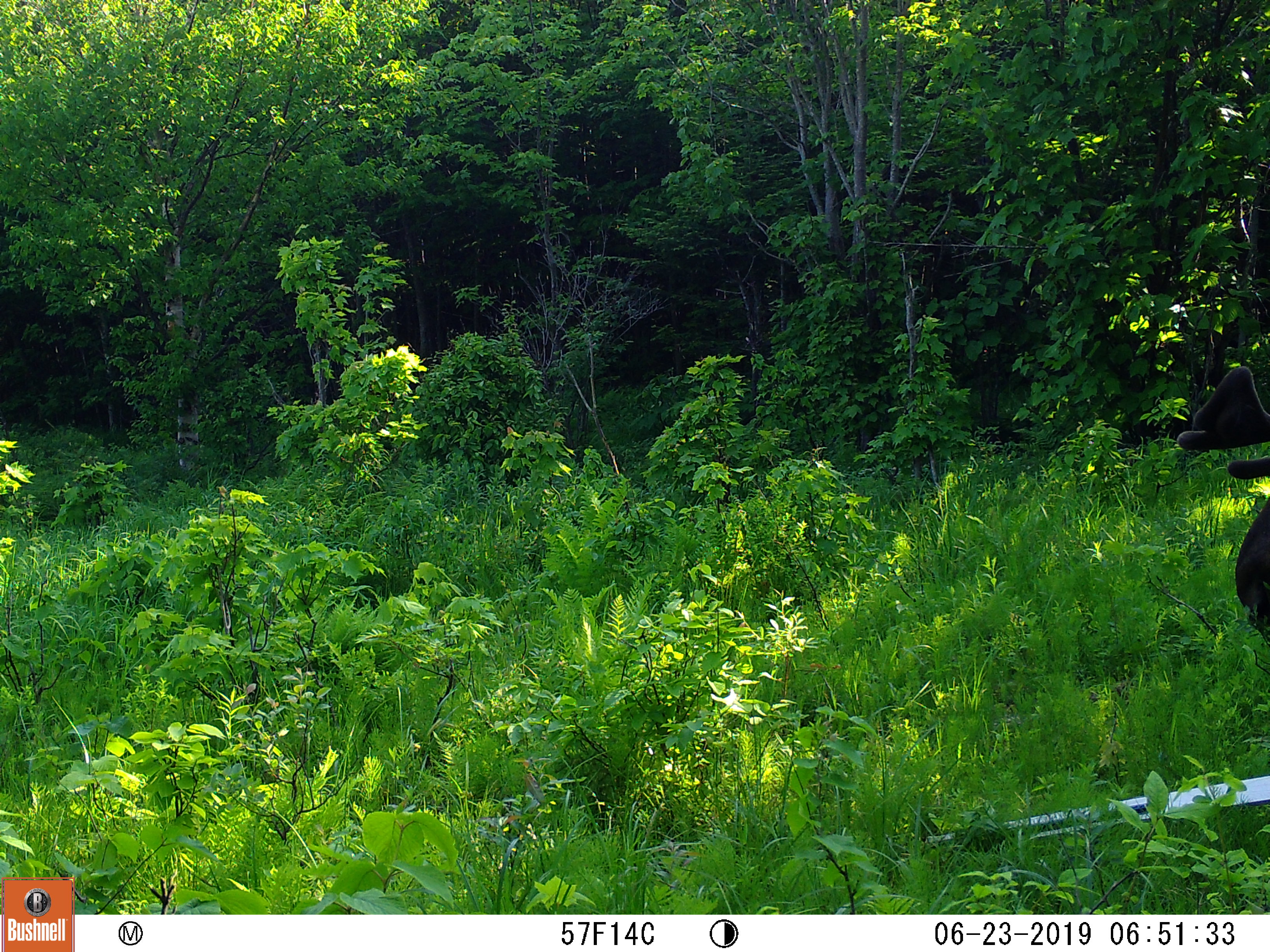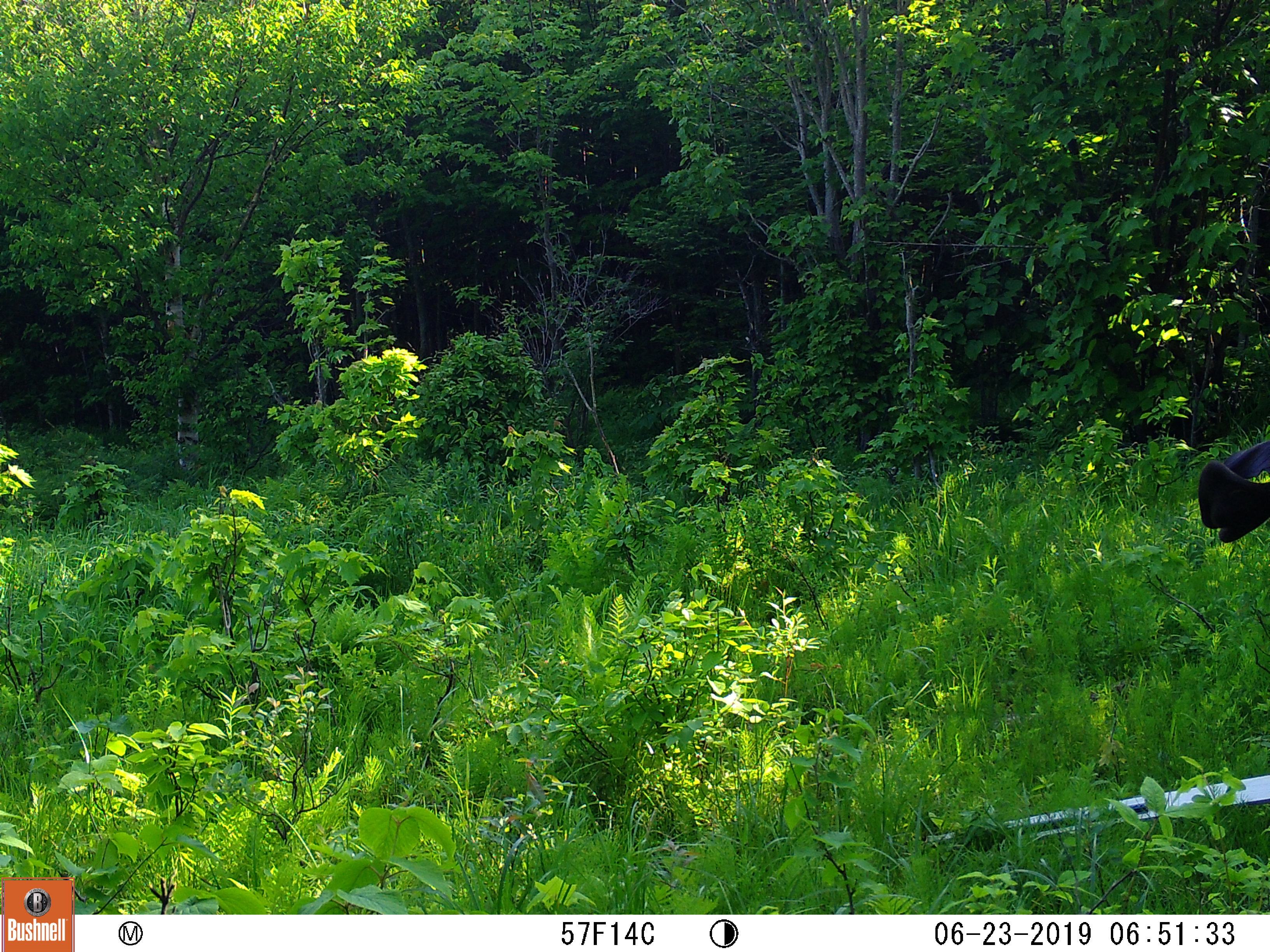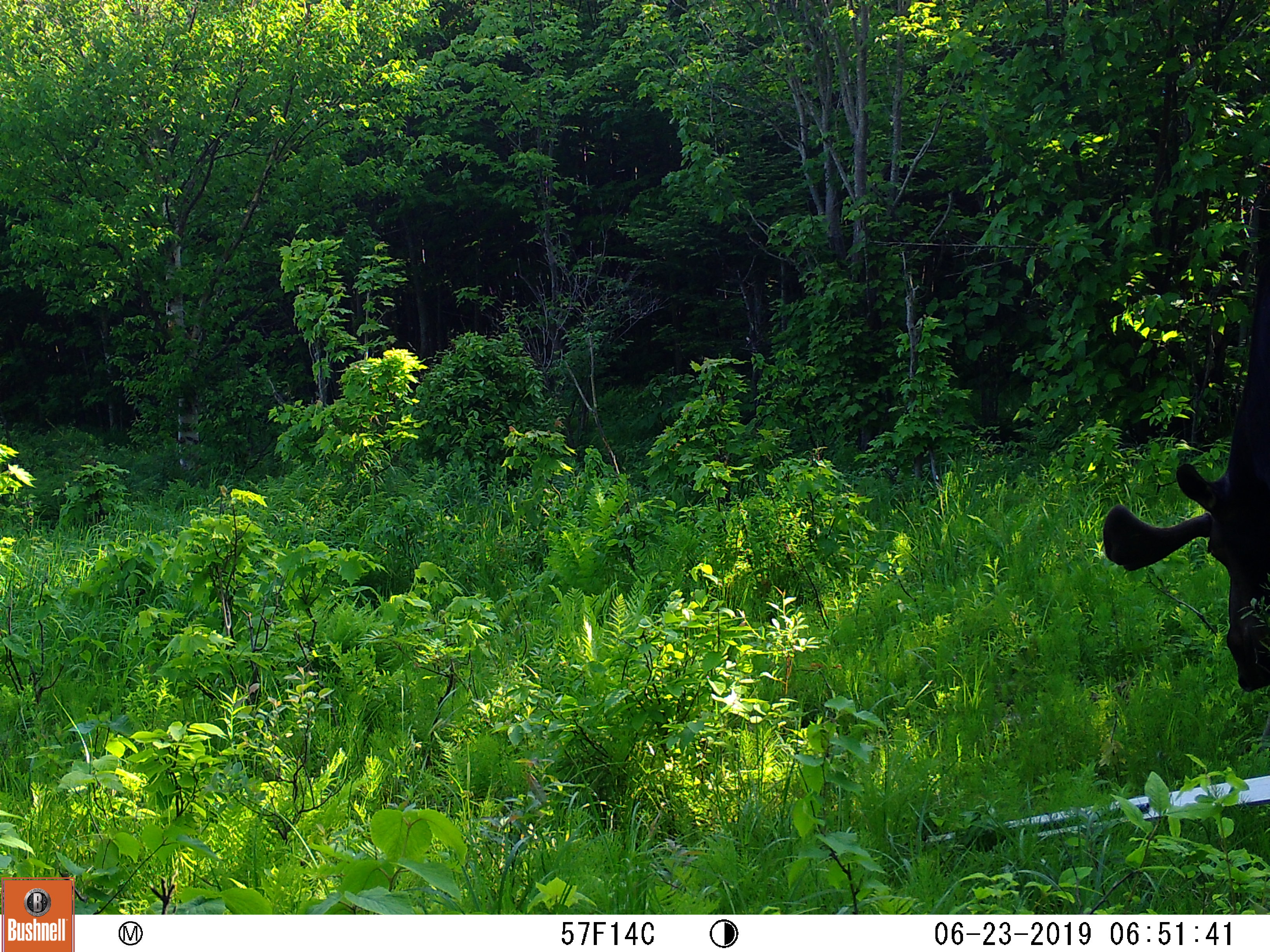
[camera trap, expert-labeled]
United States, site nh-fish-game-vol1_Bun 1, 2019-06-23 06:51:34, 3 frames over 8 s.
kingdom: Animalia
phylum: Chordata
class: Mammalia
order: Artiodactyla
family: Cervidae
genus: Alces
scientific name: Alces alces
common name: moose